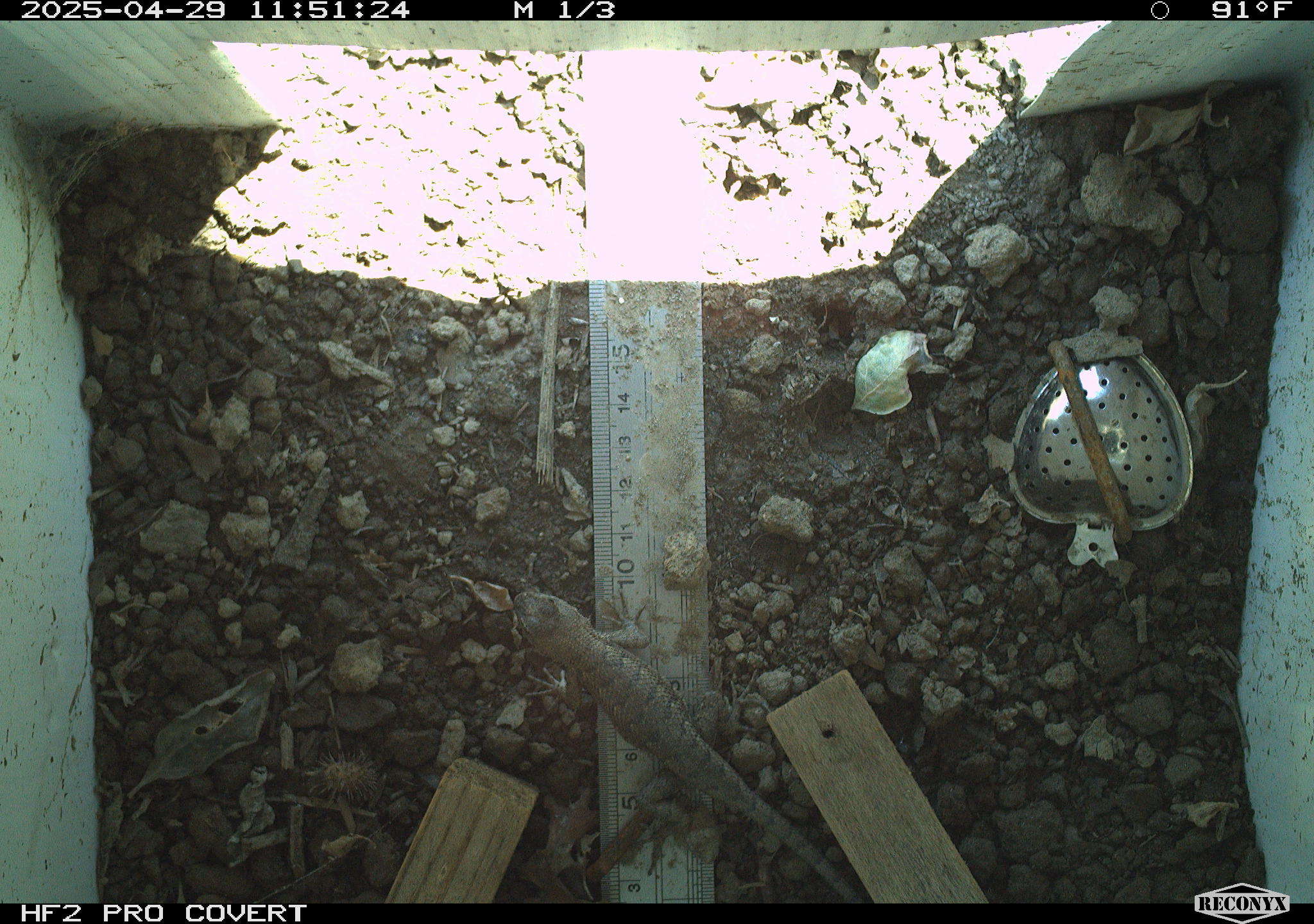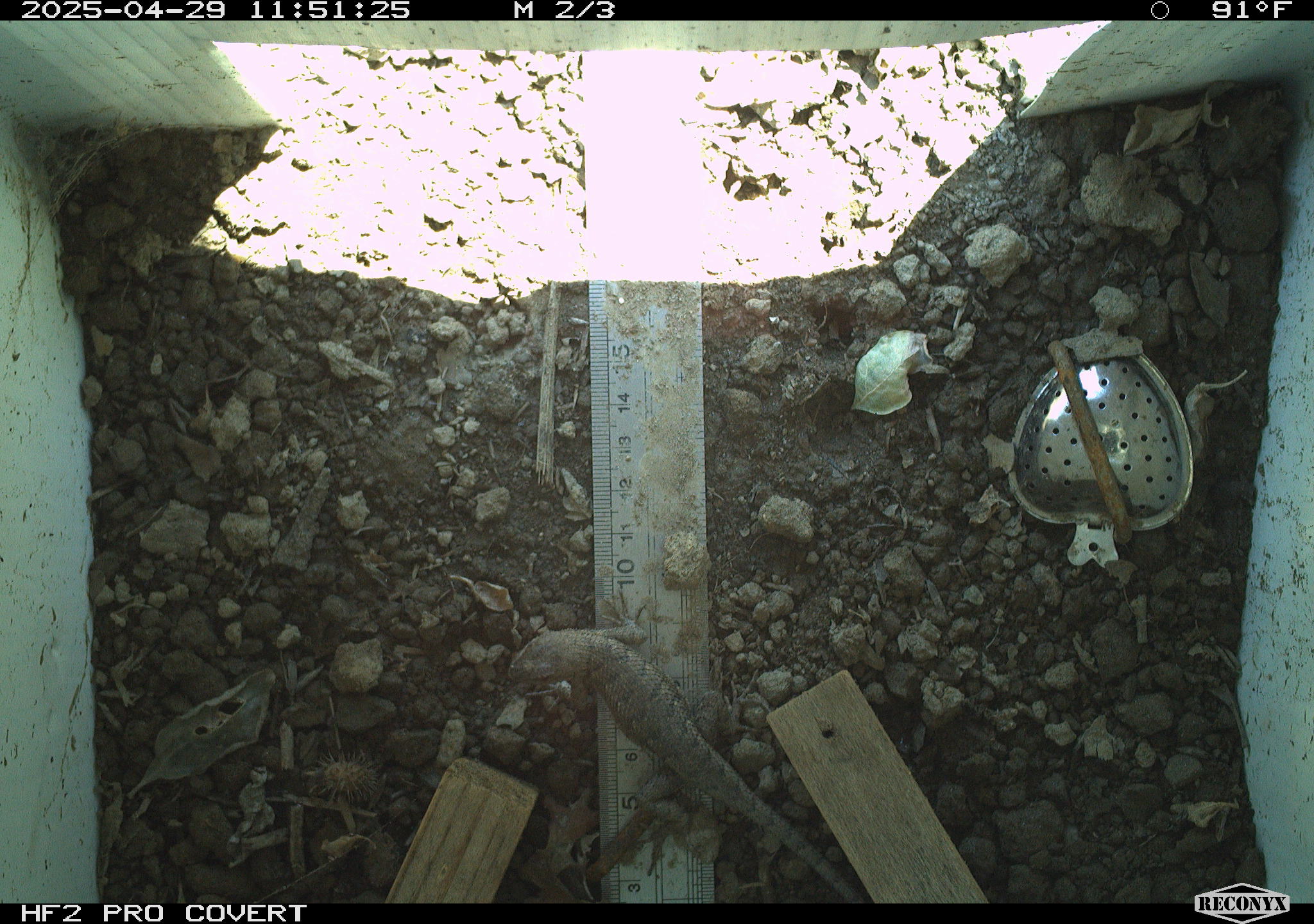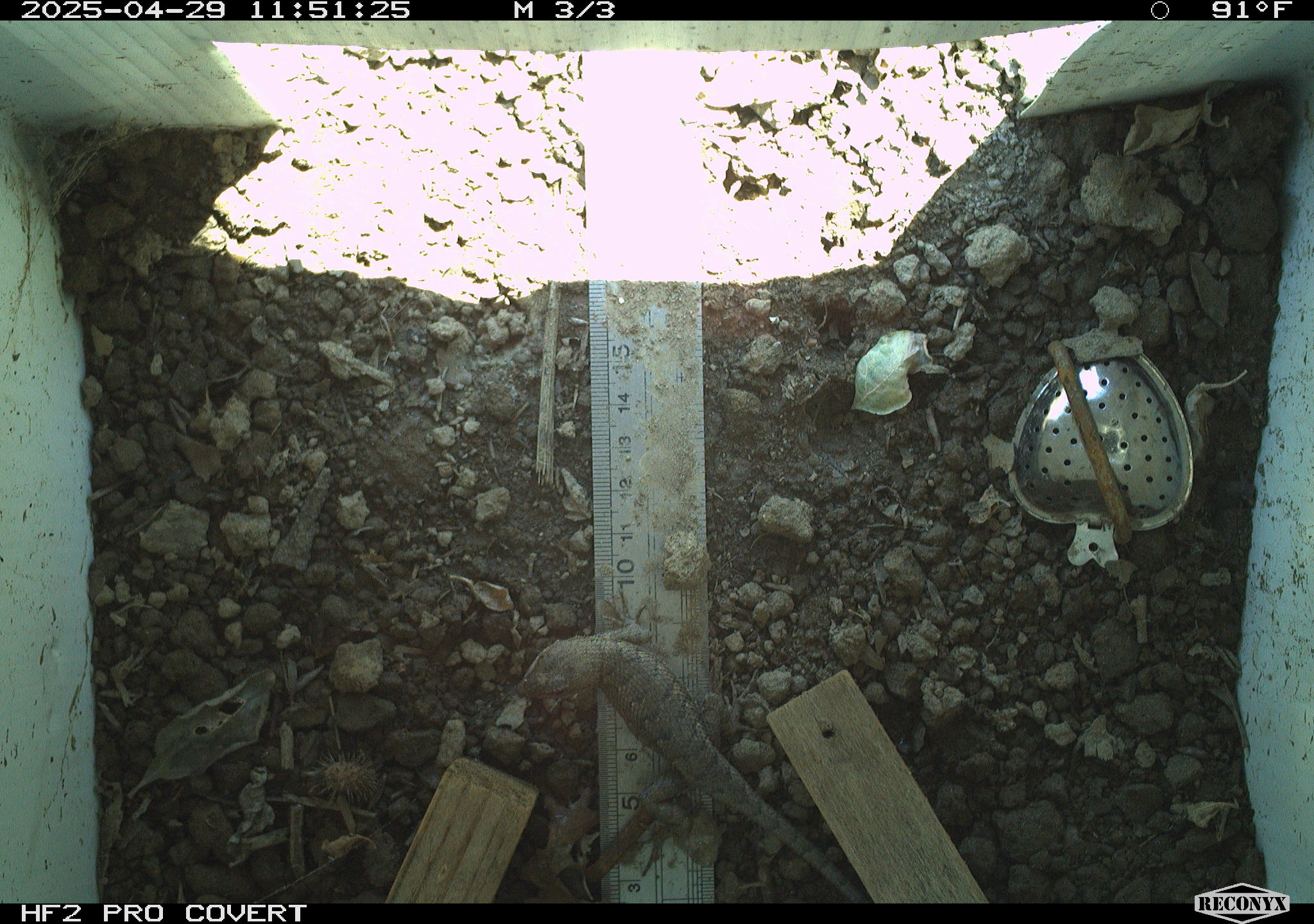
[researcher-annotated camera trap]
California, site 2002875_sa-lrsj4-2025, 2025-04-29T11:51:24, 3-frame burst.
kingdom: Animalia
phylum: Chordata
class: Reptilia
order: Squamata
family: Phrynosomatidae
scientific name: Phrynosomatidae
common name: north american spiny lizards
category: sceloporus/uta species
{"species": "sceloporus/uta species (north american spiny lizards) (Phrynosomatidae)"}